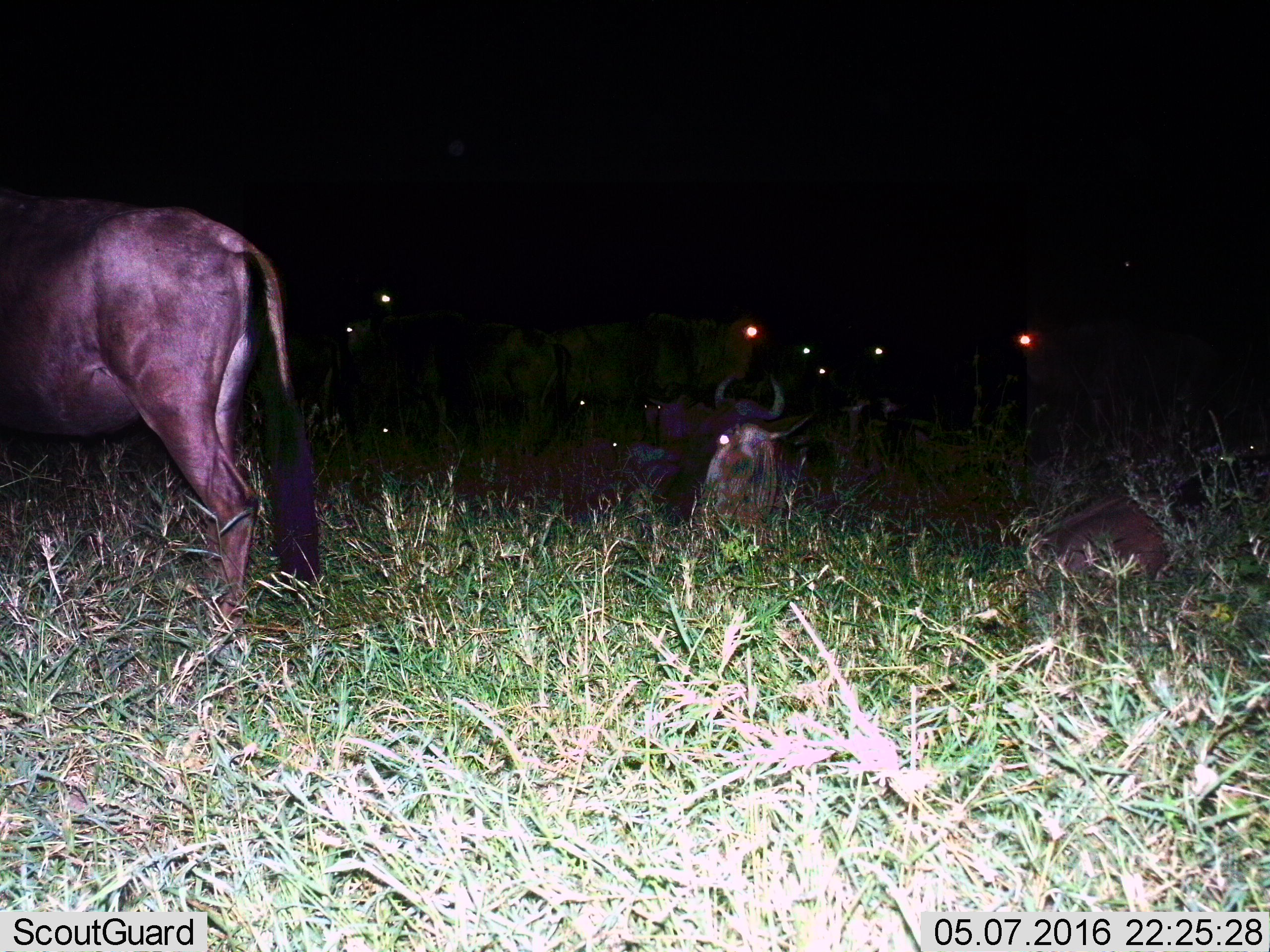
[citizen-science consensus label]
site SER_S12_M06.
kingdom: Animalia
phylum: Chordata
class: Mammalia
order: Artiodactyla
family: Bovidae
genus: Connochaetes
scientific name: Connochaetes taurinus taurinus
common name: blue wildebeest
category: wildebeestblue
Wildebeestblue (blue wildebeest) (Connochaetes taurinus taurinus), count 11-50. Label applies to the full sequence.